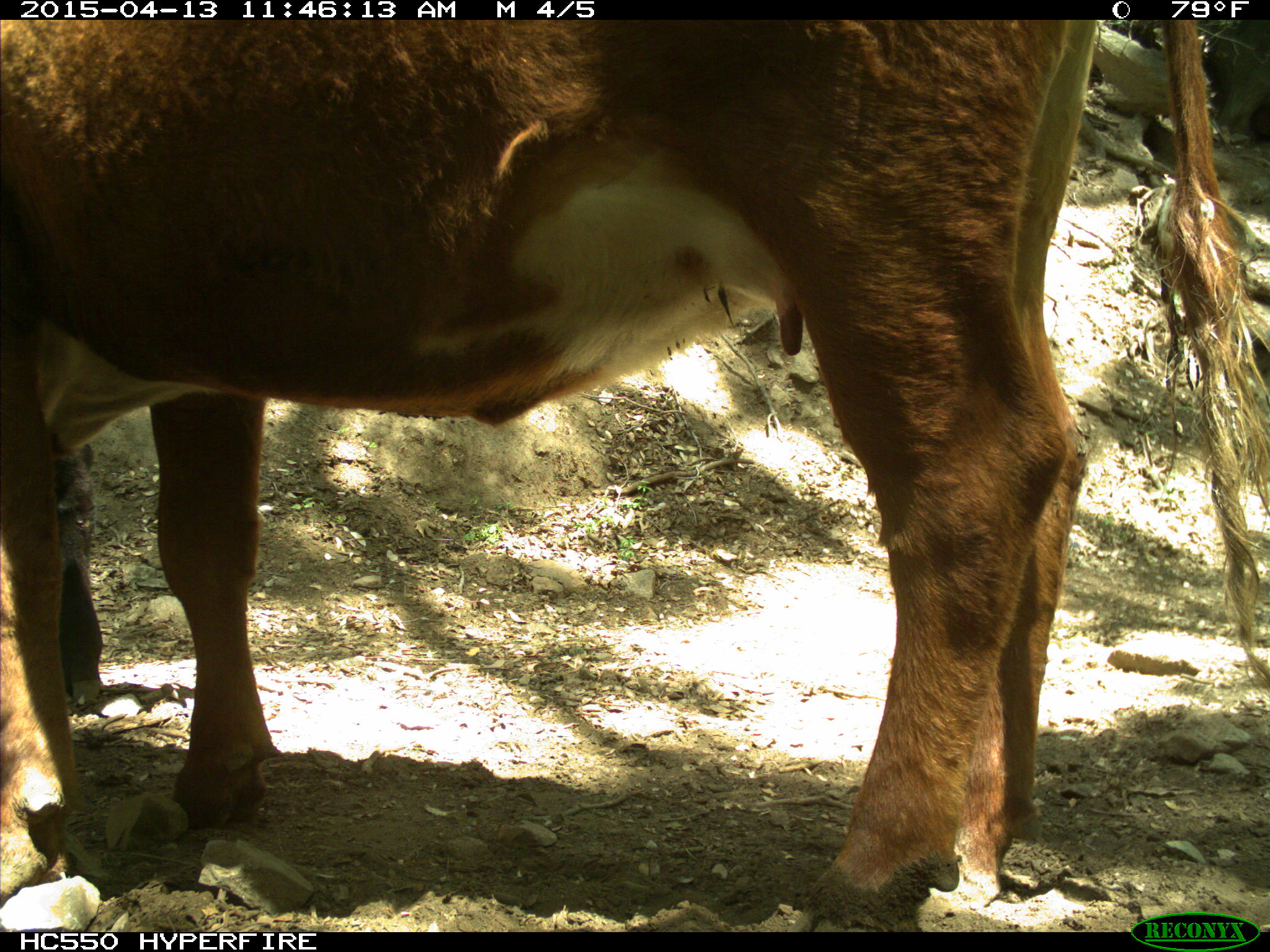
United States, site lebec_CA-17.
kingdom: Animalia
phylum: Chordata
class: Mammalia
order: Artiodactyla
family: Bovidae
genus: Bos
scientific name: Bos taurus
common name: domestic cow